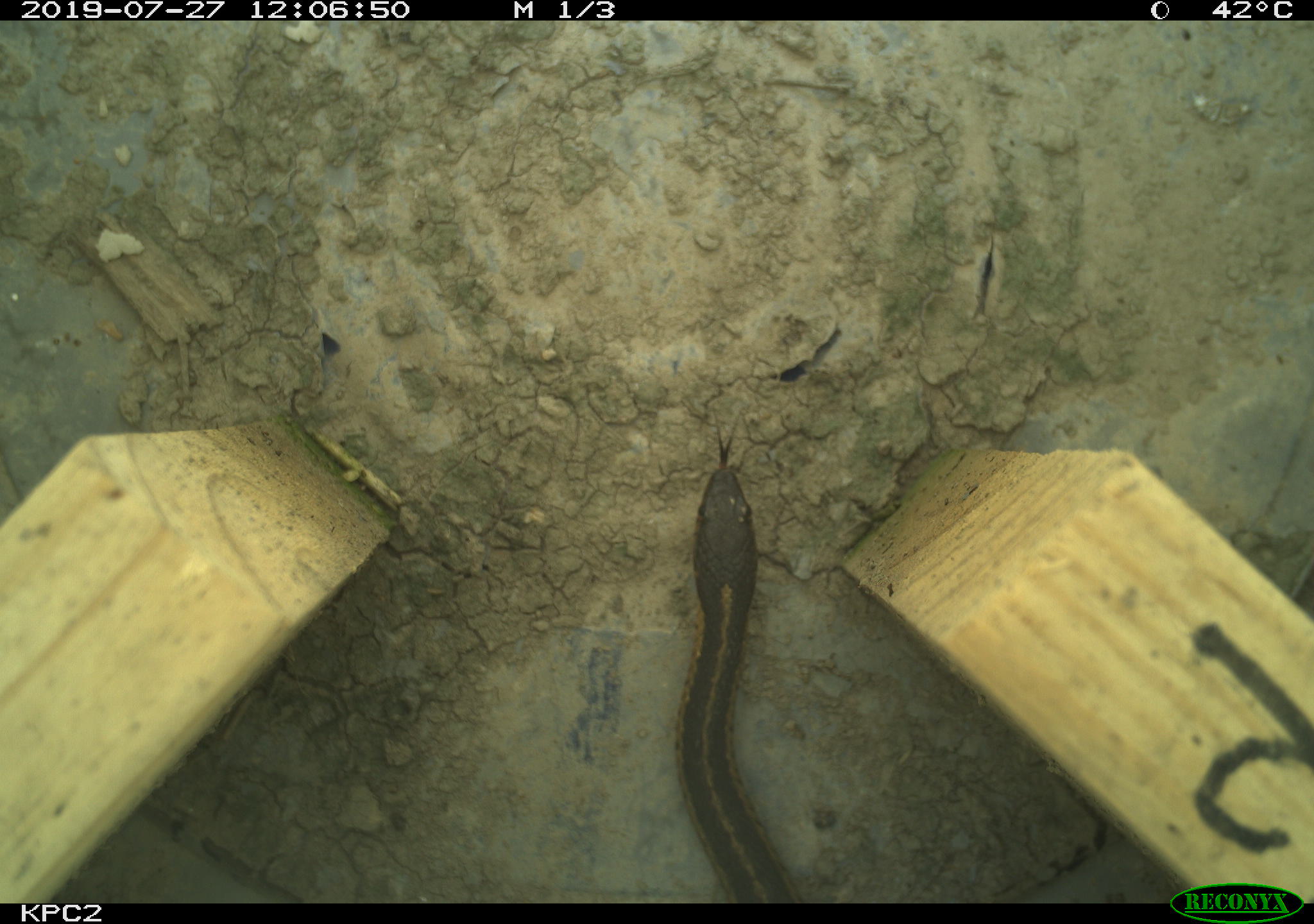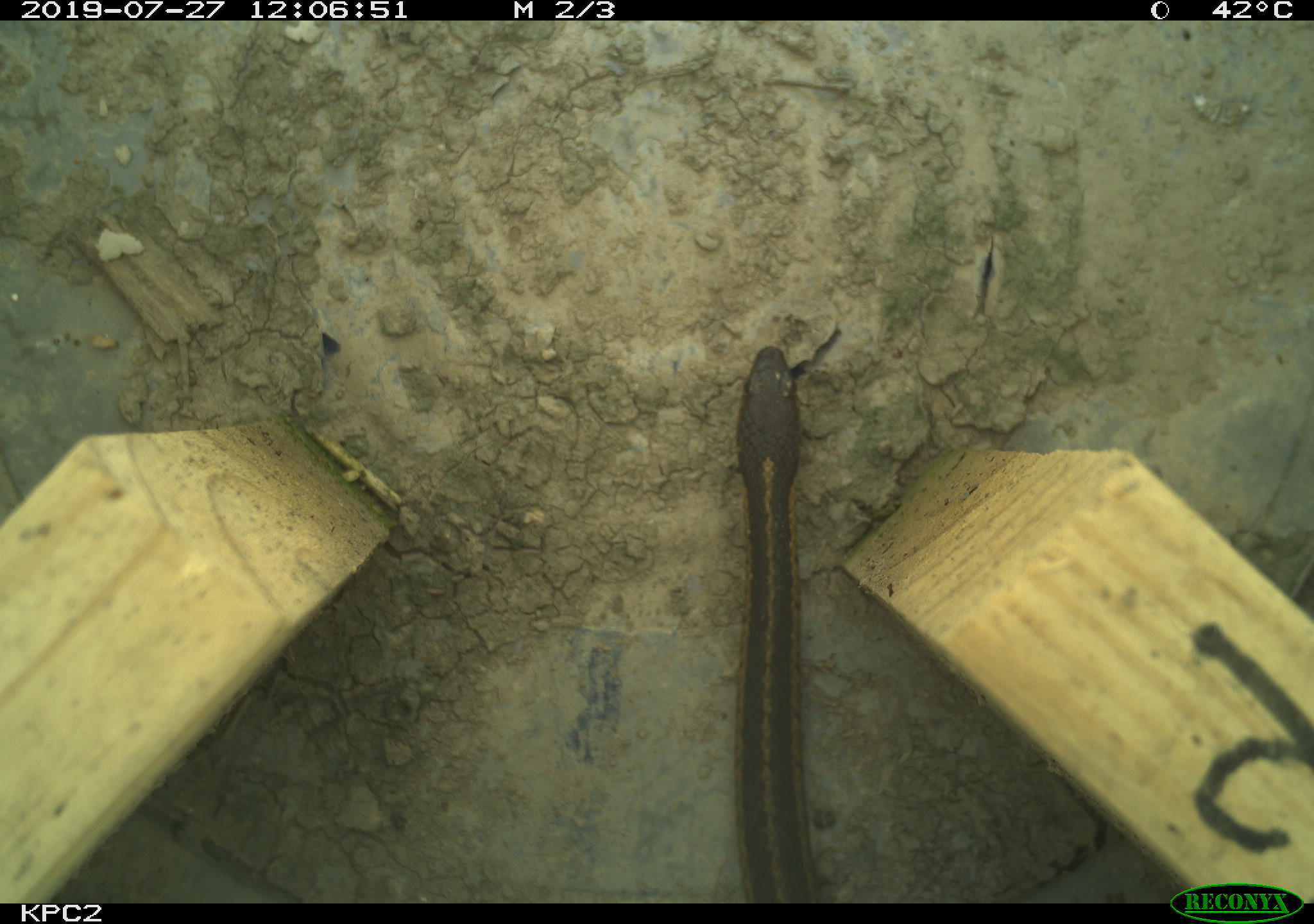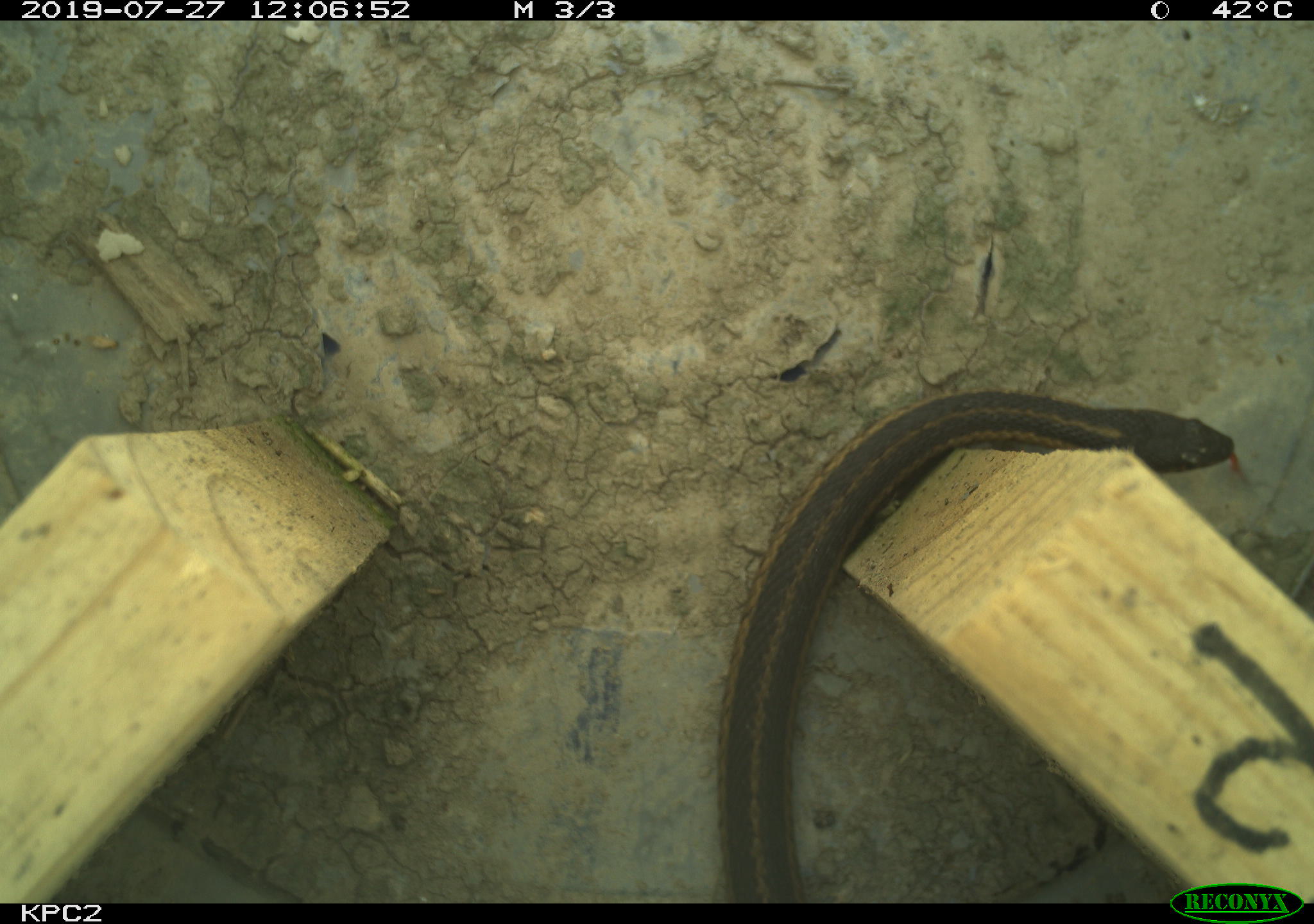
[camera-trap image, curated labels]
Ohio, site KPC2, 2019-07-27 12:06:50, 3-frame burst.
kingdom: Animalia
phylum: Chordata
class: Reptilia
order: Squamata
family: Colubridae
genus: Thamnophis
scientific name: Thamnophis sirtalis sirtalis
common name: eastern gartersnake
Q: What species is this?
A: Eastern gartersnake (Thamnophis sirtalis sirtalis).